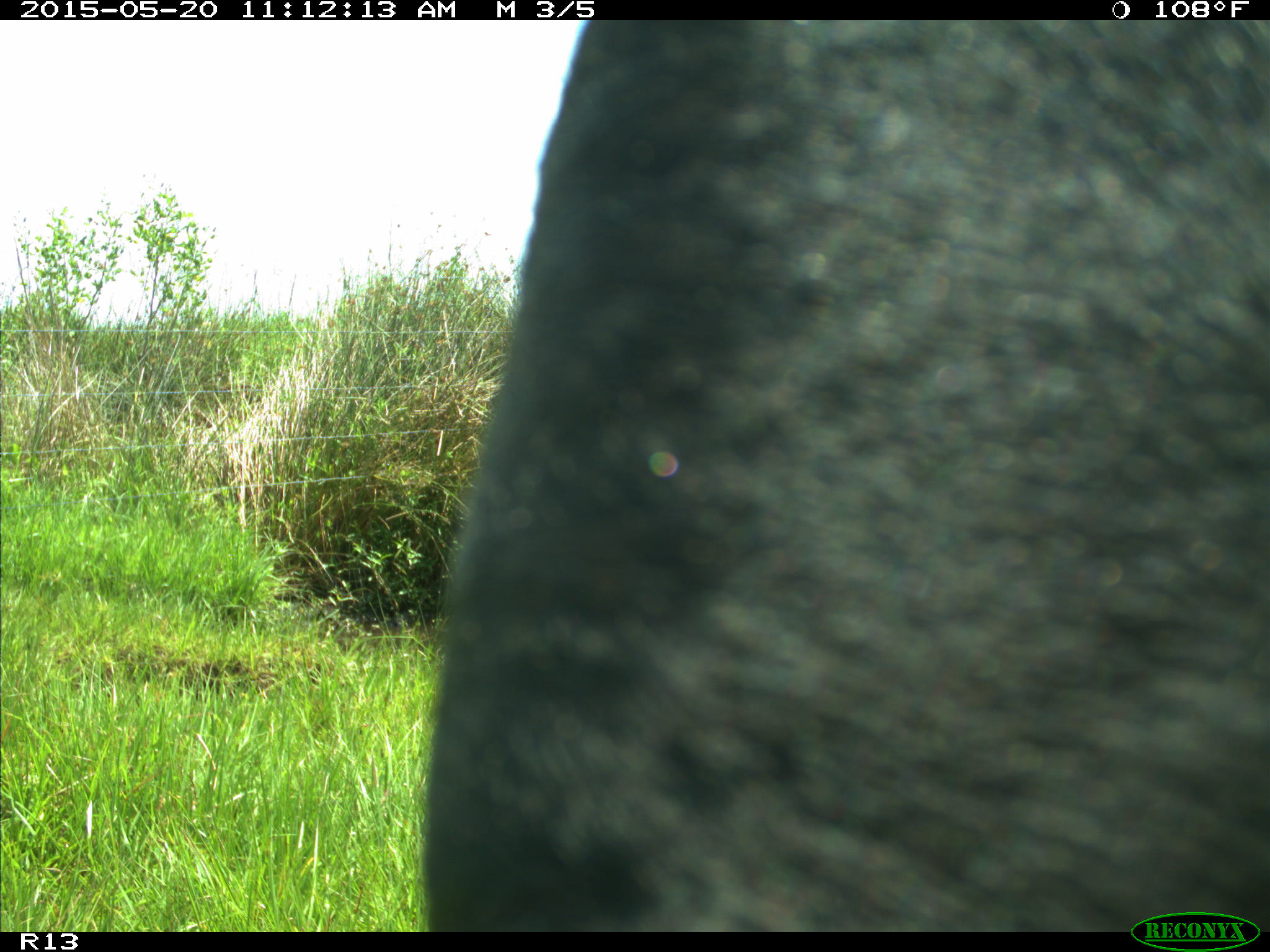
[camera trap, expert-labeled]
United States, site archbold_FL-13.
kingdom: Animalia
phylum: Chordata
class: Mammalia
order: Artiodactyla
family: Bovidae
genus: Bos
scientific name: Bos taurus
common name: domestic cow